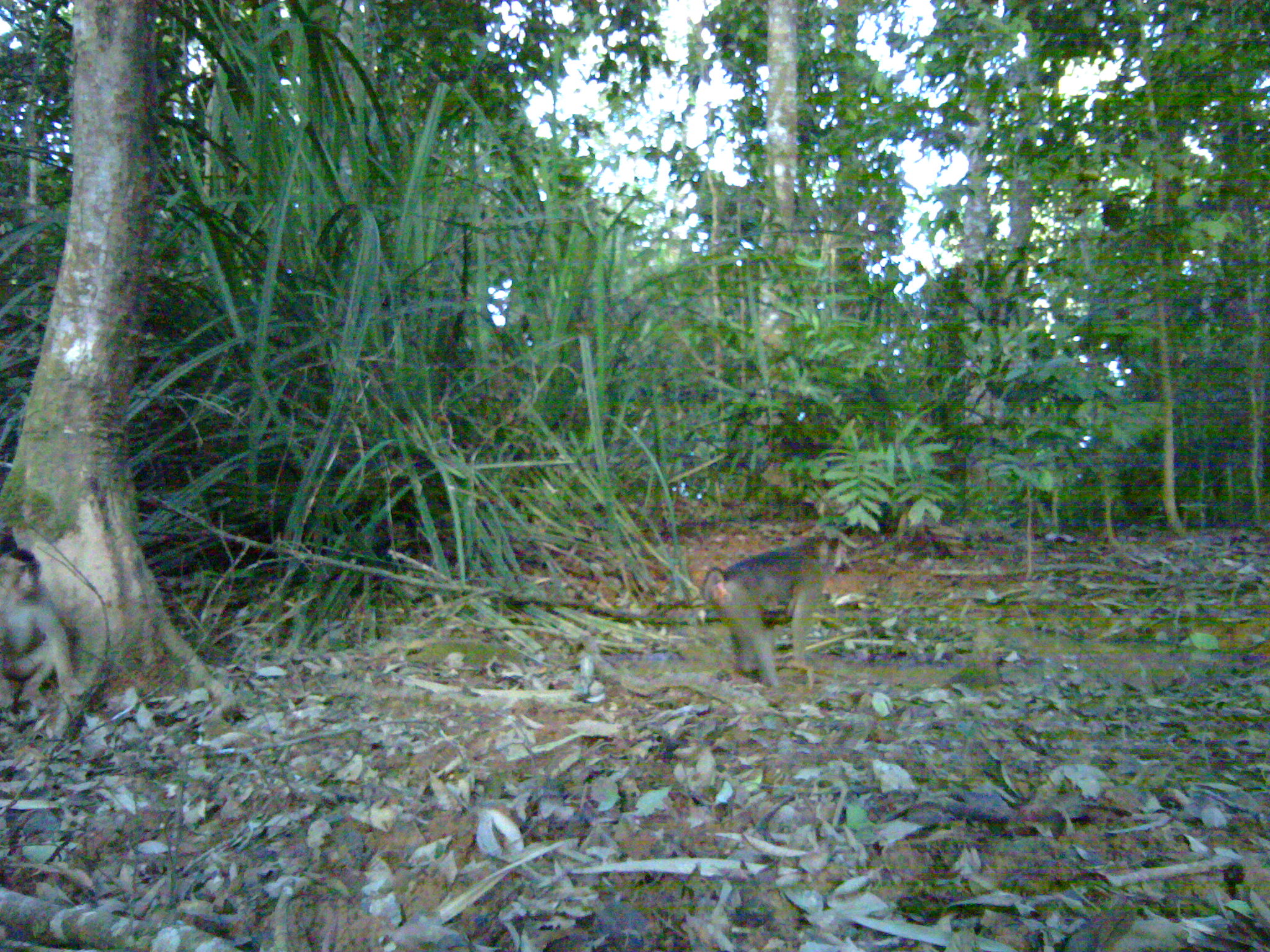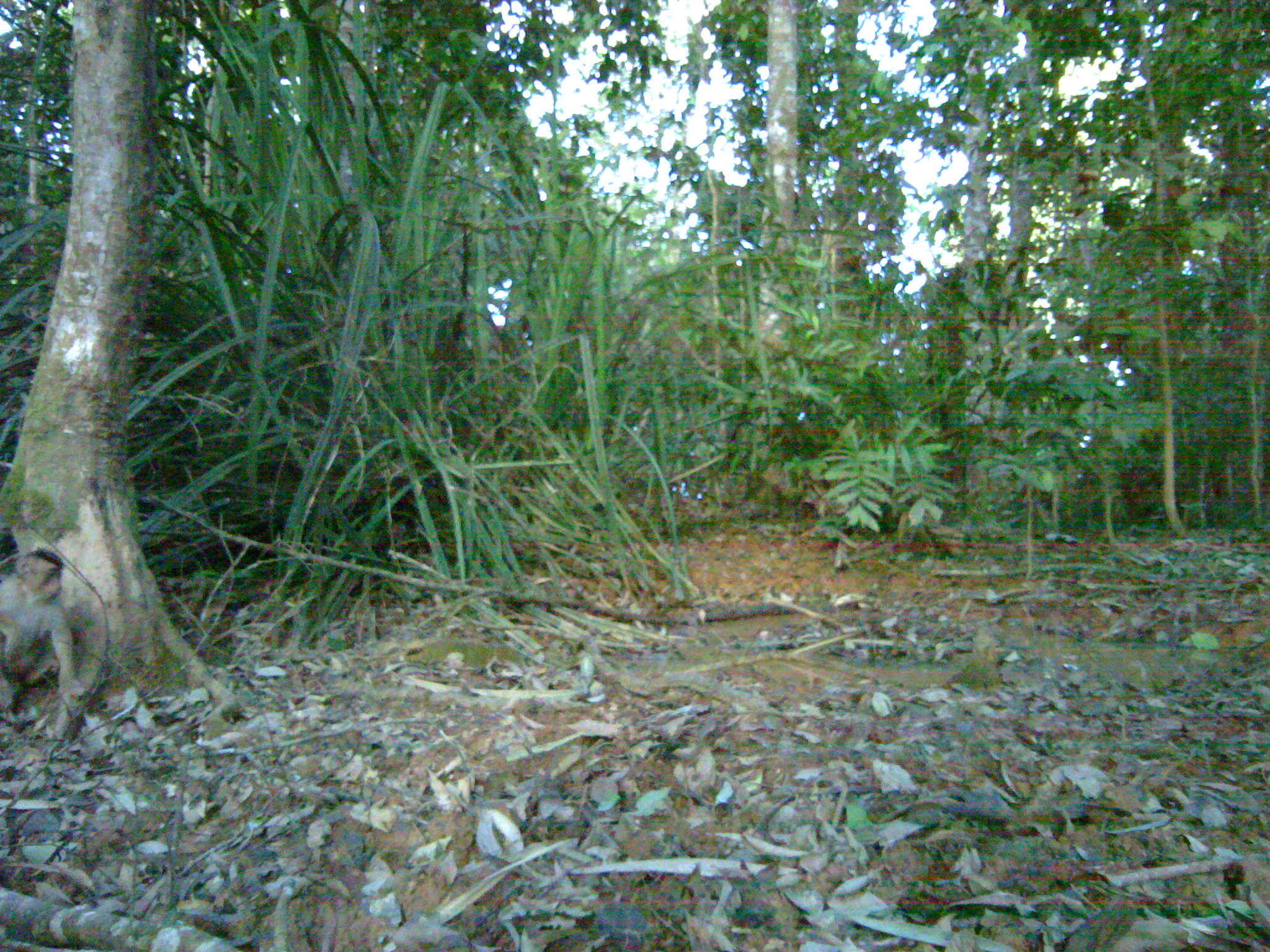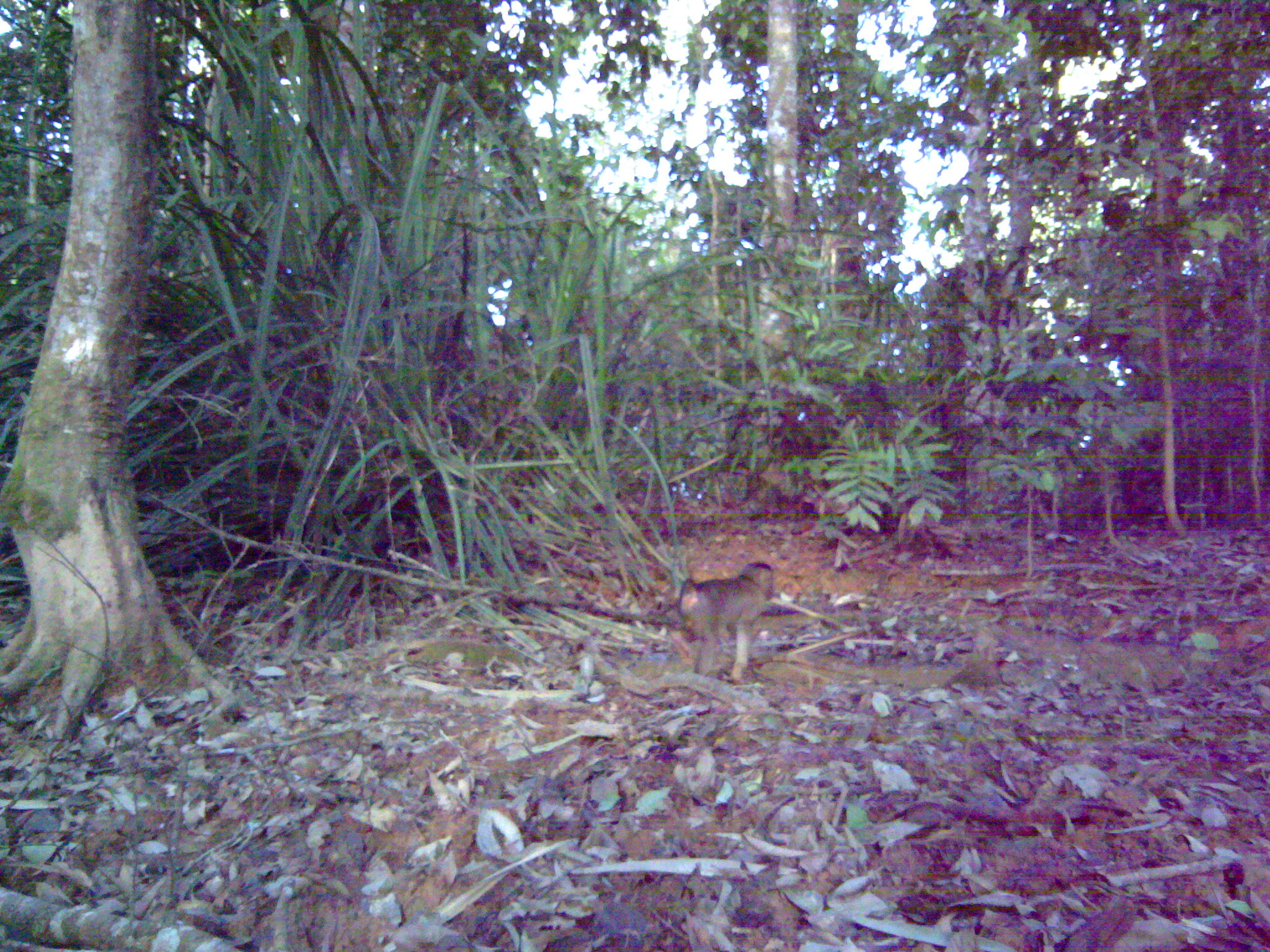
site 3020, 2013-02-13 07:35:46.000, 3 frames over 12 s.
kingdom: Animalia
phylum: Chordata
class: Mammalia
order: Primates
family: Cercopithecidae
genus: Macaca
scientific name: Macaca nemestrina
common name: southern pig-tailed macaque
Macaca nemestrina (southern pig-tailed macaque), count 2.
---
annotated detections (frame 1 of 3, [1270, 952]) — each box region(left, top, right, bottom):
macaca nemestrina: region(703, 535, 848, 683); region(0, 543, 82, 721)